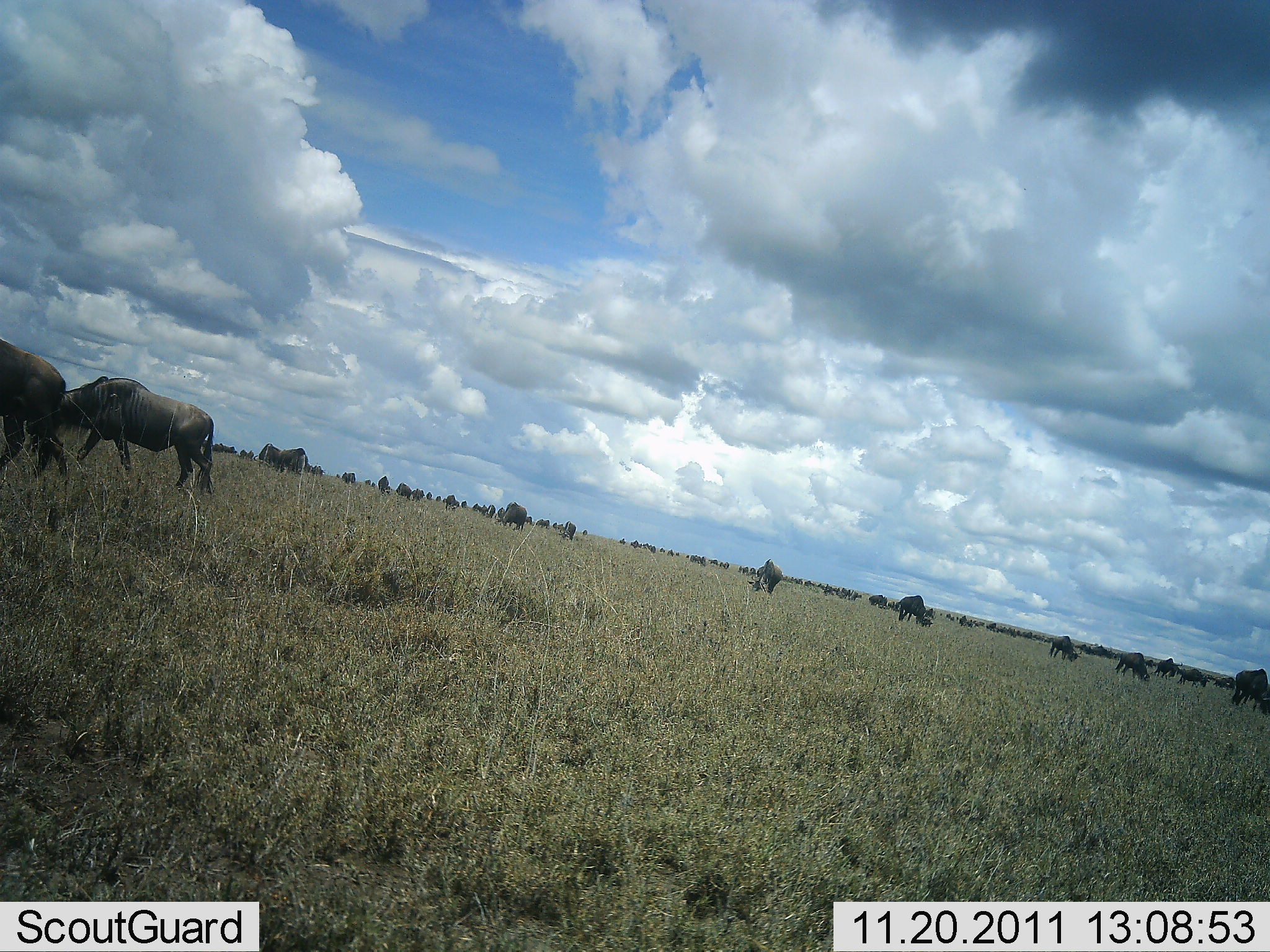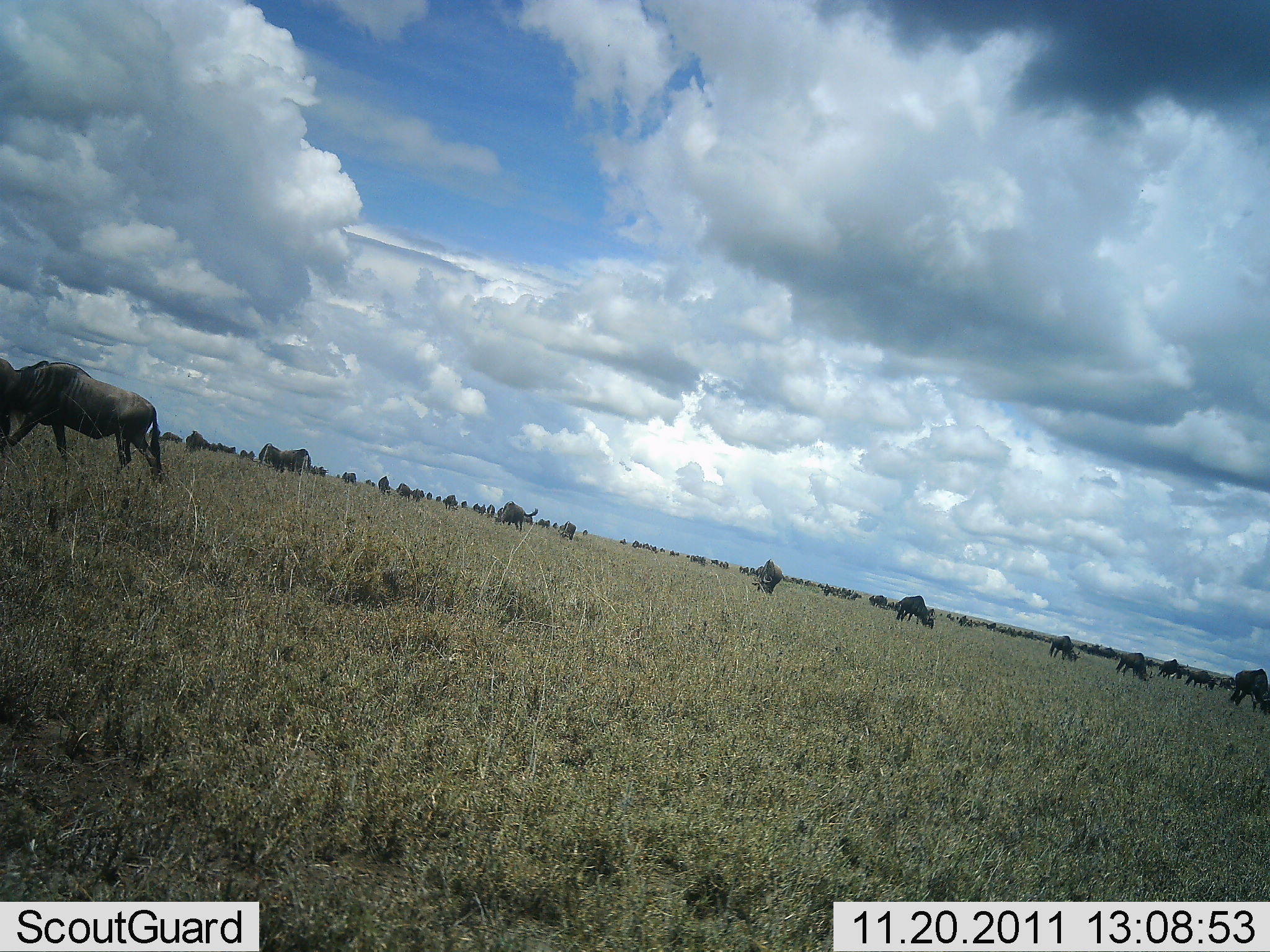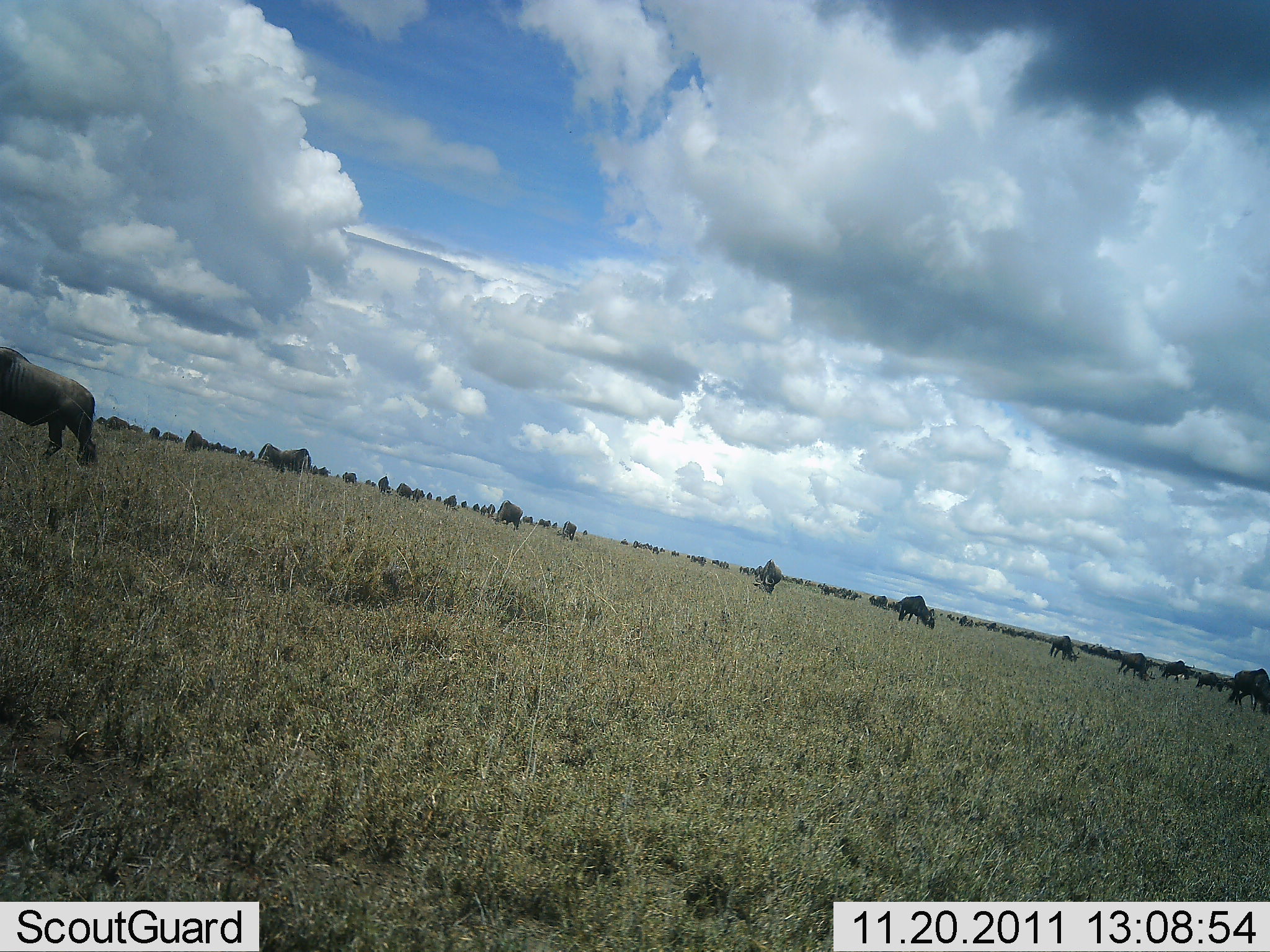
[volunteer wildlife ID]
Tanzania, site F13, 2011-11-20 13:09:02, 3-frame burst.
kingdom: Animalia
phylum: Chordata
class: Mammalia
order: Artiodactyla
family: Bovidae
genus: Connochaetes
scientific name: Connochaetes taurinus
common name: blue wildebeest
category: wildebeest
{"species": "wildebeest (blue wildebeest) (Connochaetes taurinus)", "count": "11-50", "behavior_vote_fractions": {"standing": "63%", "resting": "5%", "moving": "63%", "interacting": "5%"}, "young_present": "0%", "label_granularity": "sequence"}